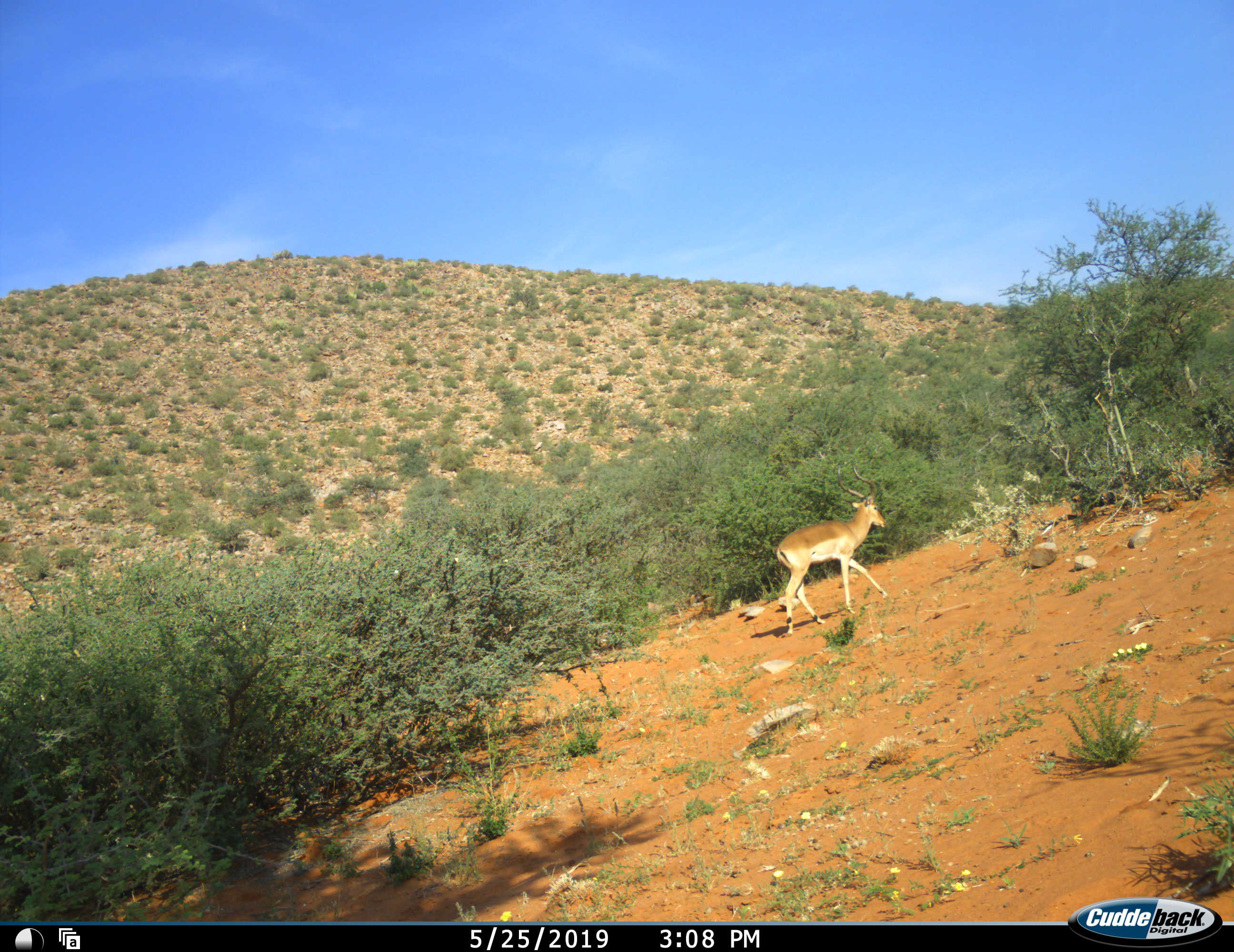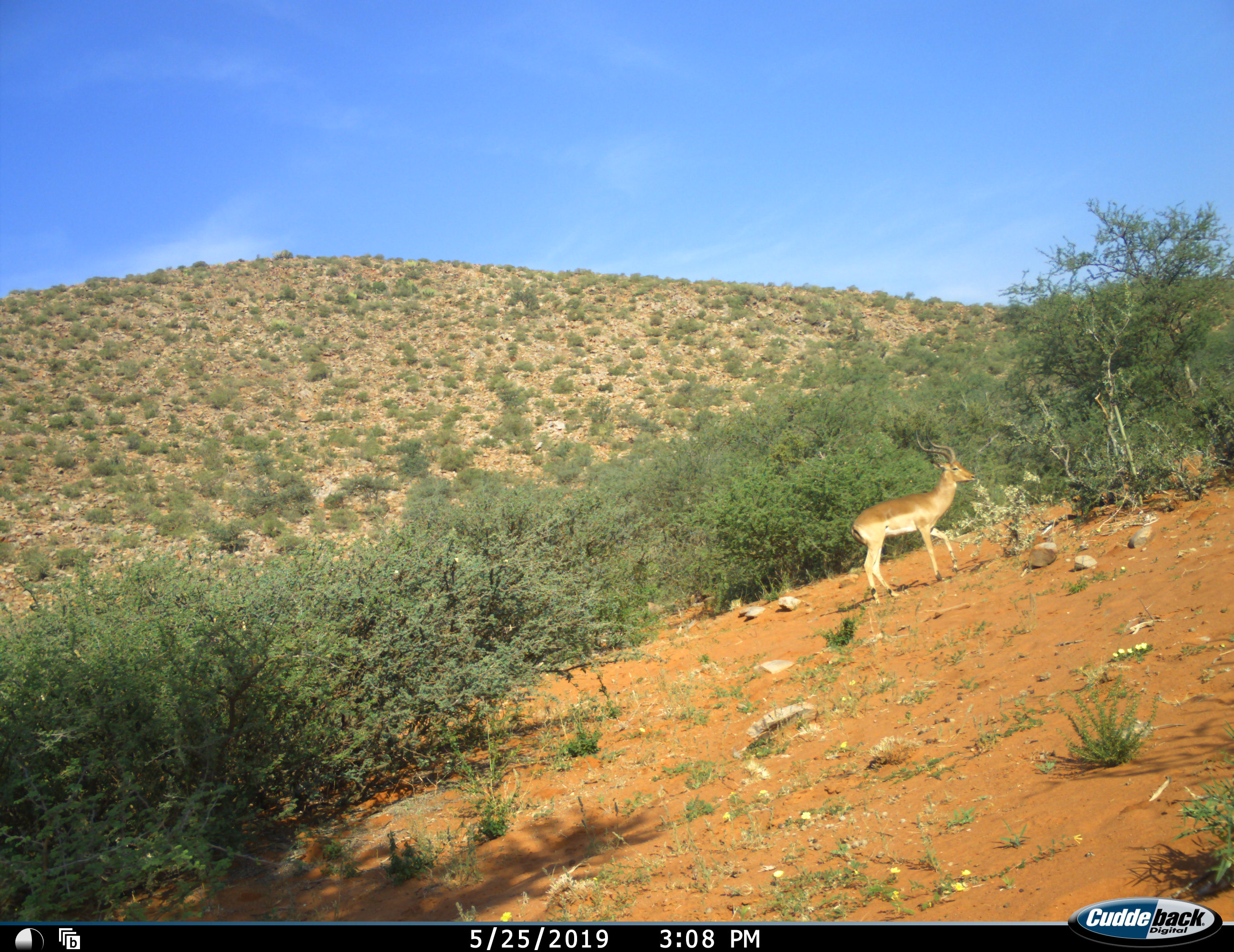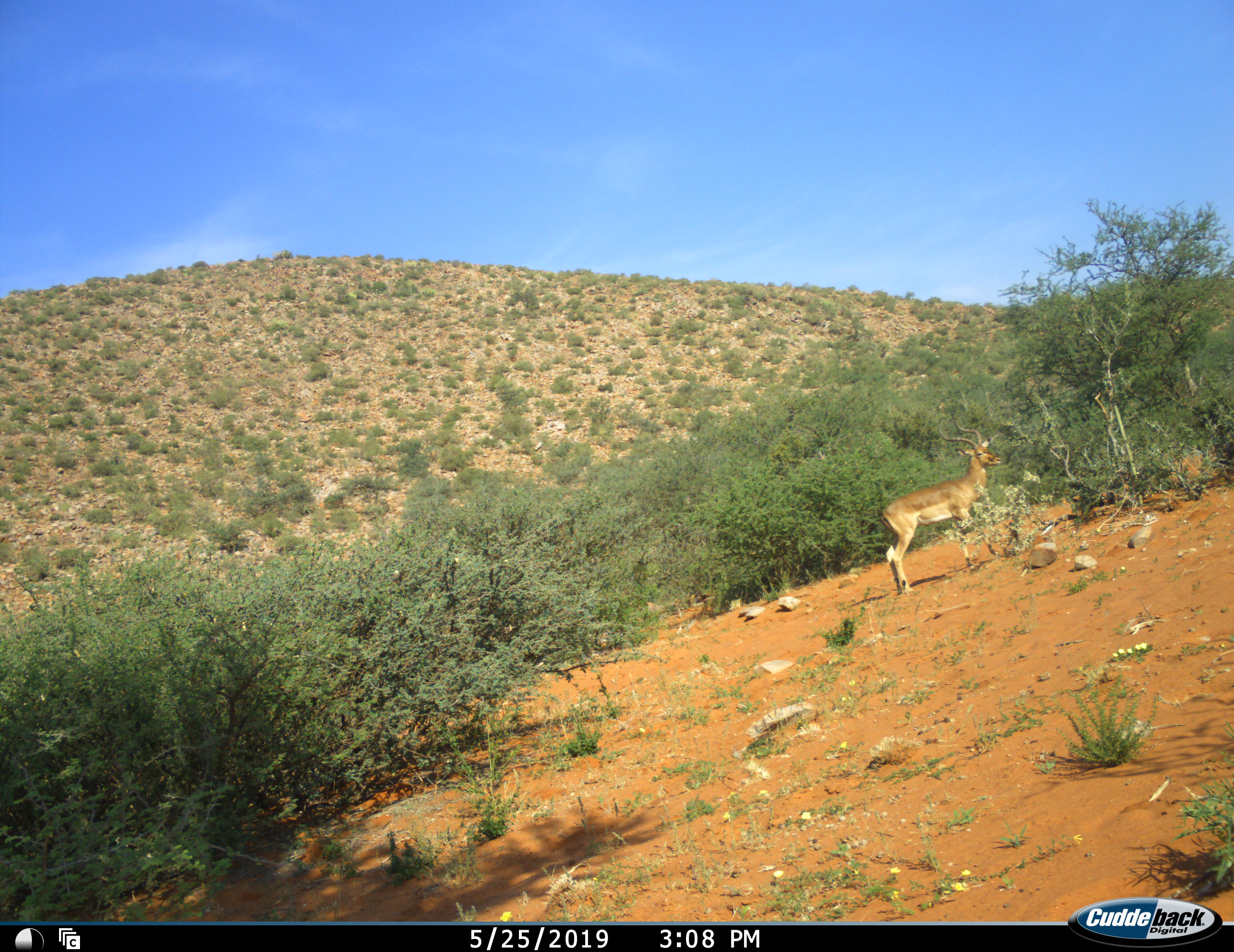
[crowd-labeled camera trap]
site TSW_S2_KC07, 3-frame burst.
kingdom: Animalia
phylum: Chordata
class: Mammalia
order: Artiodactyla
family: Bovidae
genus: Aepyceros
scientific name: Aepyceros melampus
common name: impala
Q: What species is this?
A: Impala (Aepyceros melampus).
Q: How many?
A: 1.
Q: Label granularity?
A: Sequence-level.